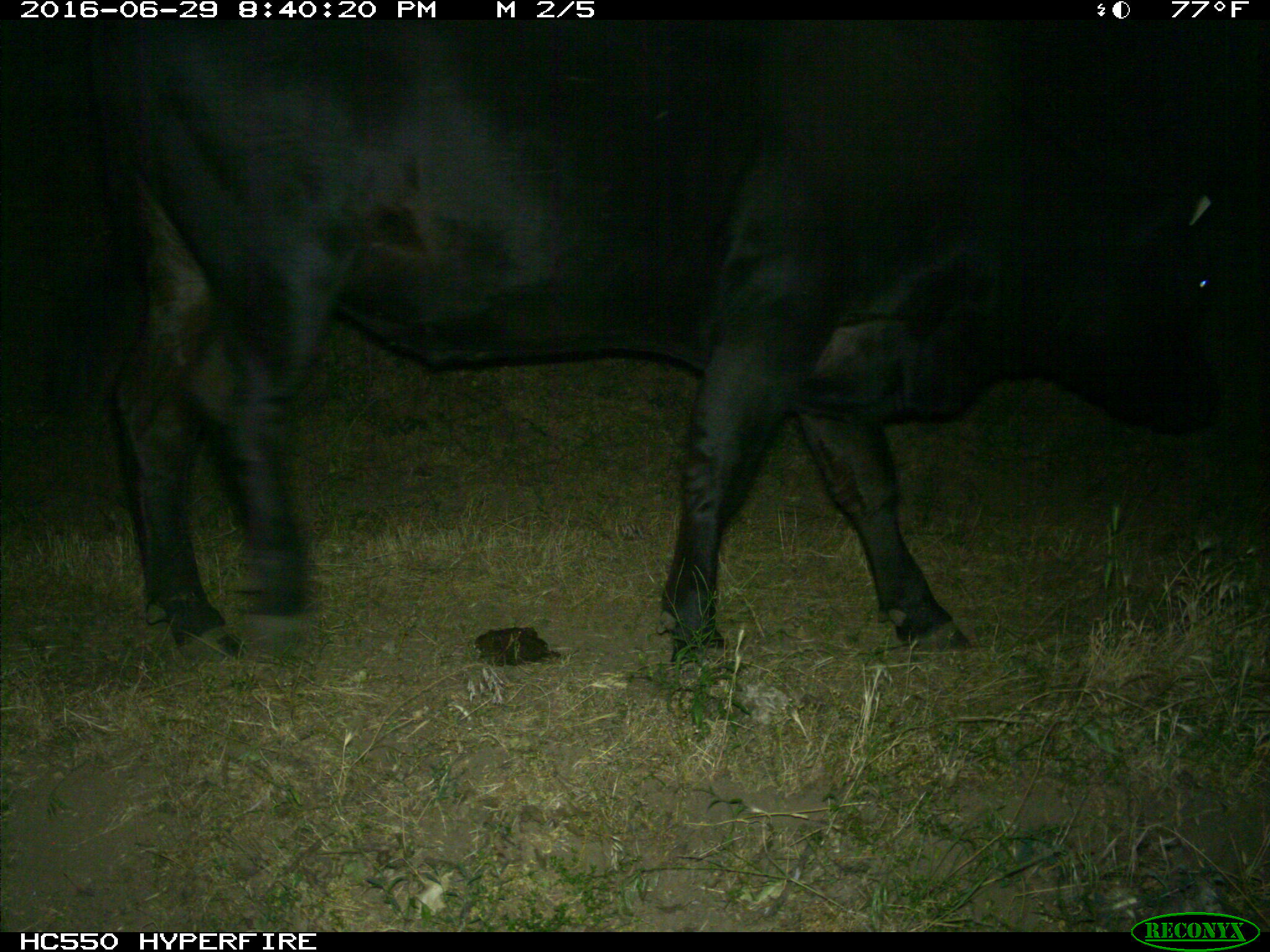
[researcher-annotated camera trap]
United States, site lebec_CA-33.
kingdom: Animalia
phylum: Chordata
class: Mammalia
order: Artiodactyla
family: Bovidae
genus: Bos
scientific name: Bos taurus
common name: domestic cow